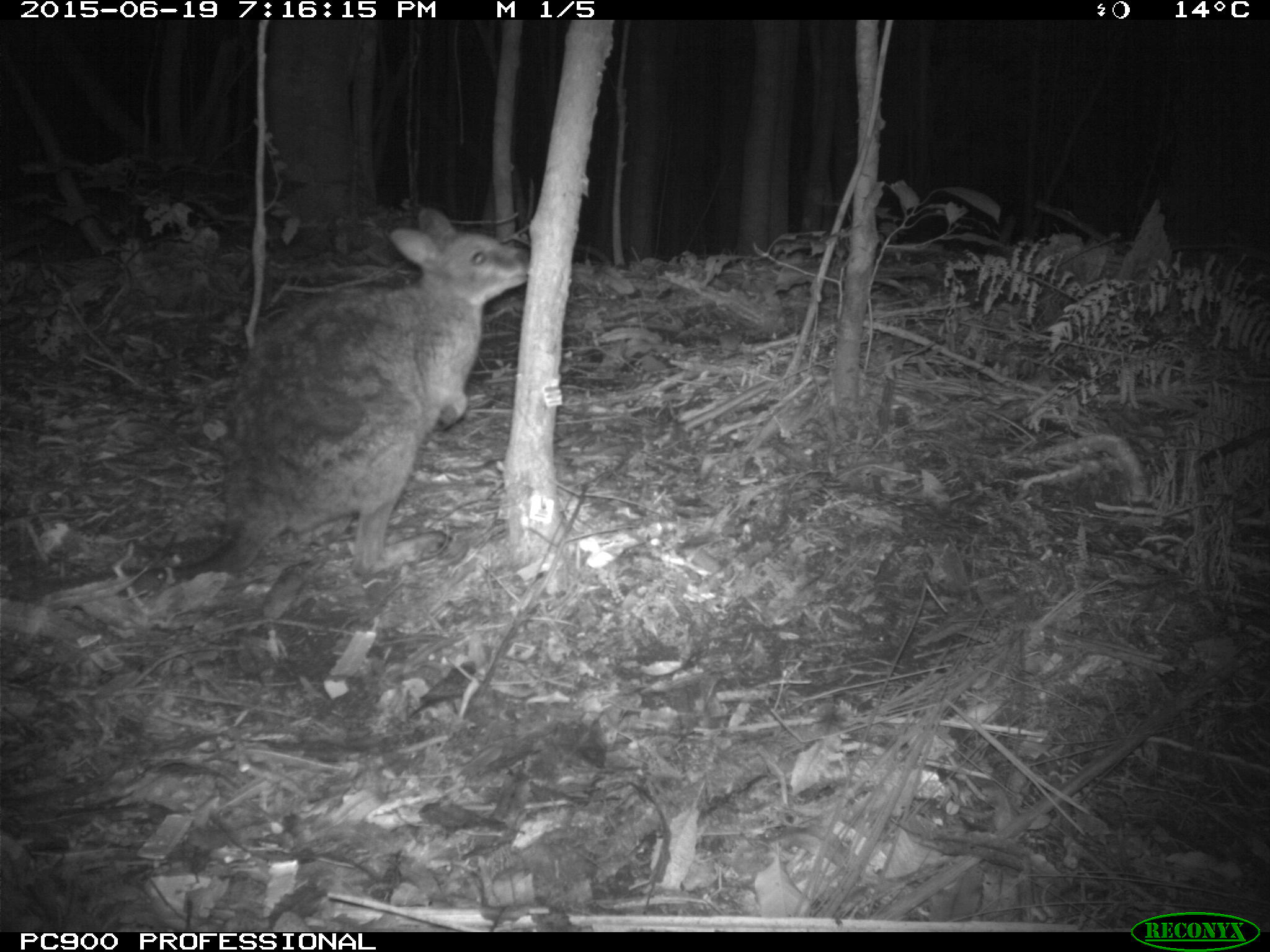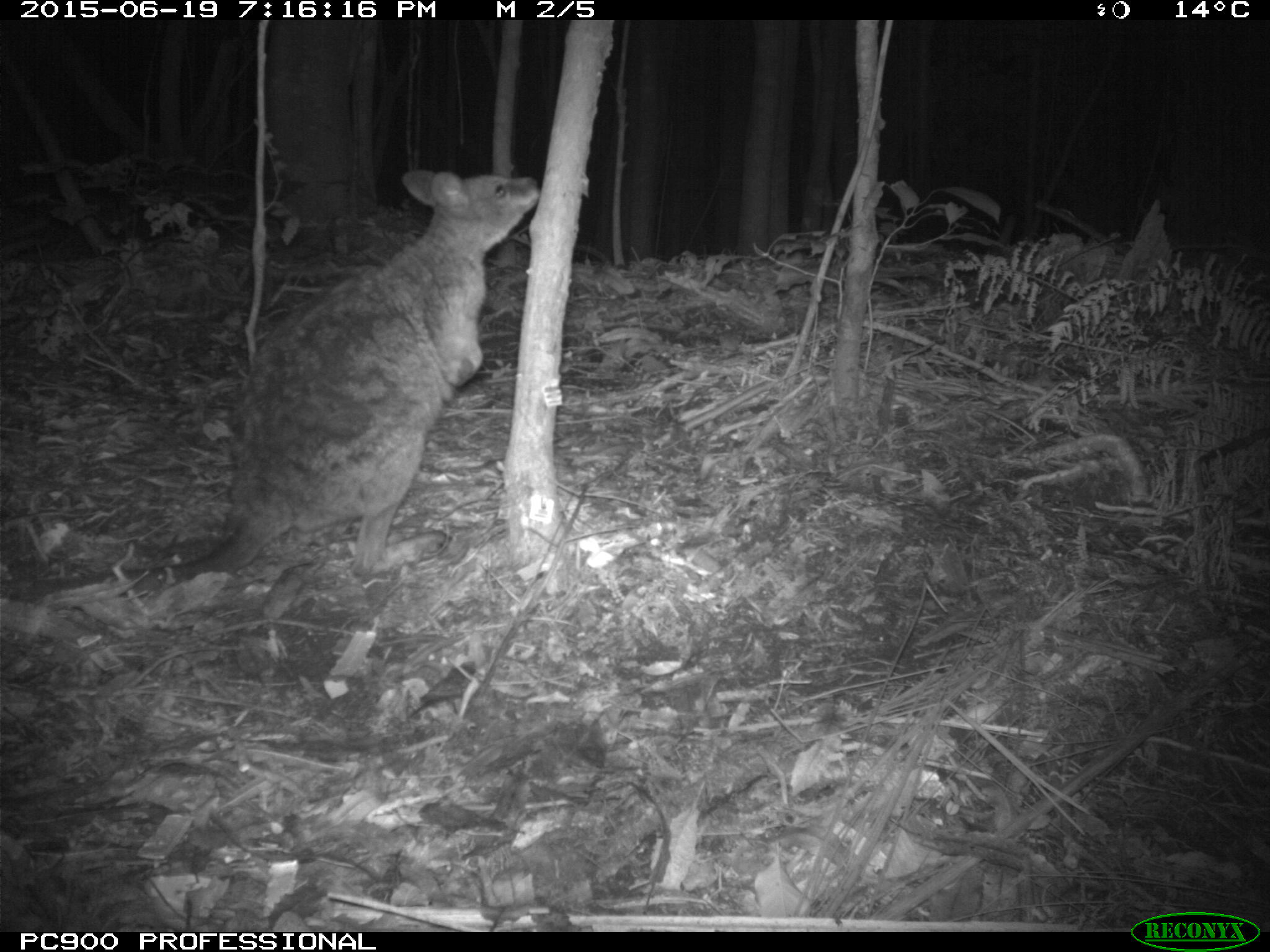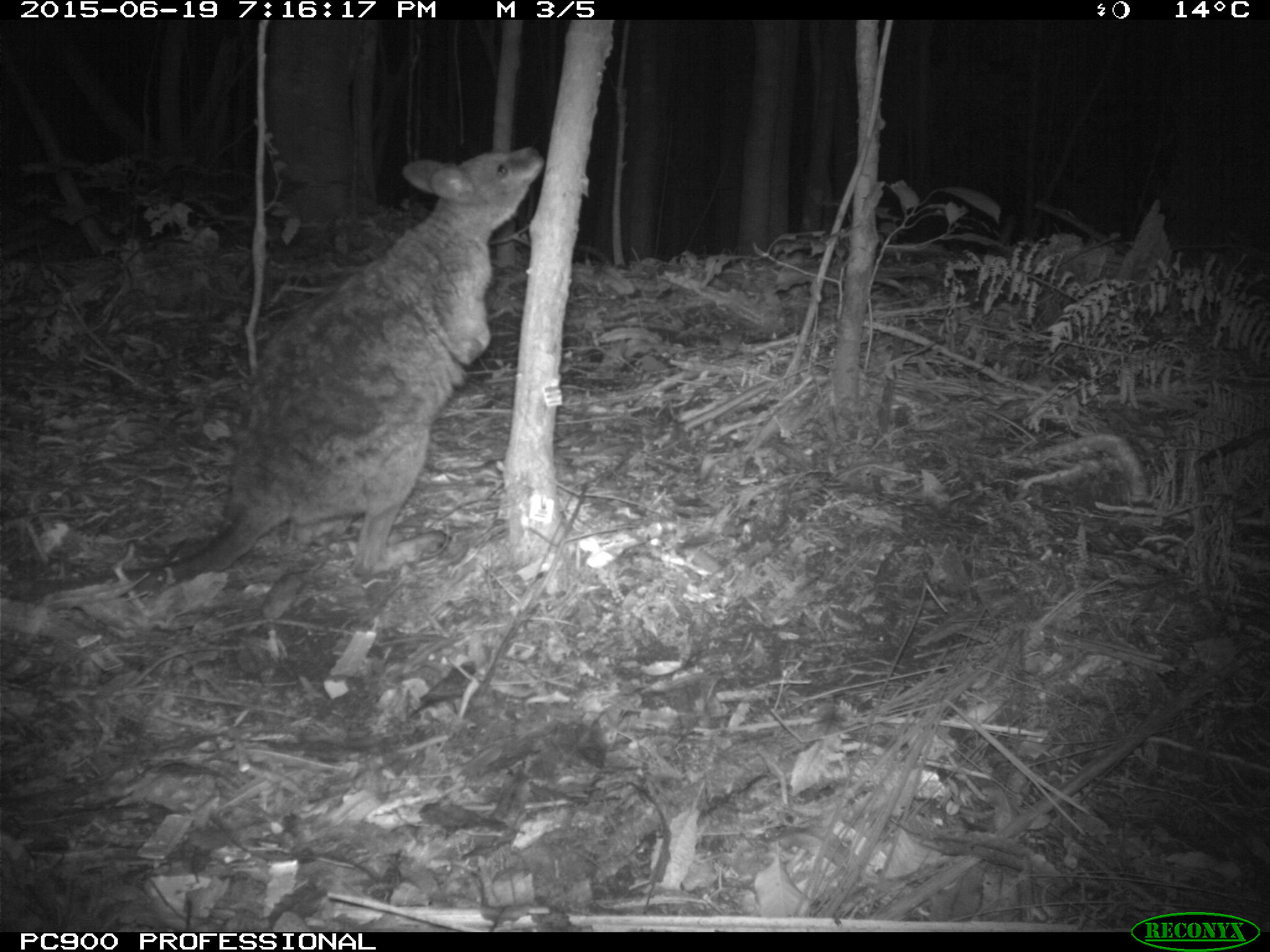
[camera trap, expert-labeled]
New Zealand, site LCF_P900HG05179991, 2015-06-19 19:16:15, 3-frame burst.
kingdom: Animalia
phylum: Chordata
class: Mammalia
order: Diprotodontia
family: Macropodidae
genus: Notamacropus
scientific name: Notamacropus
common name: wallaby